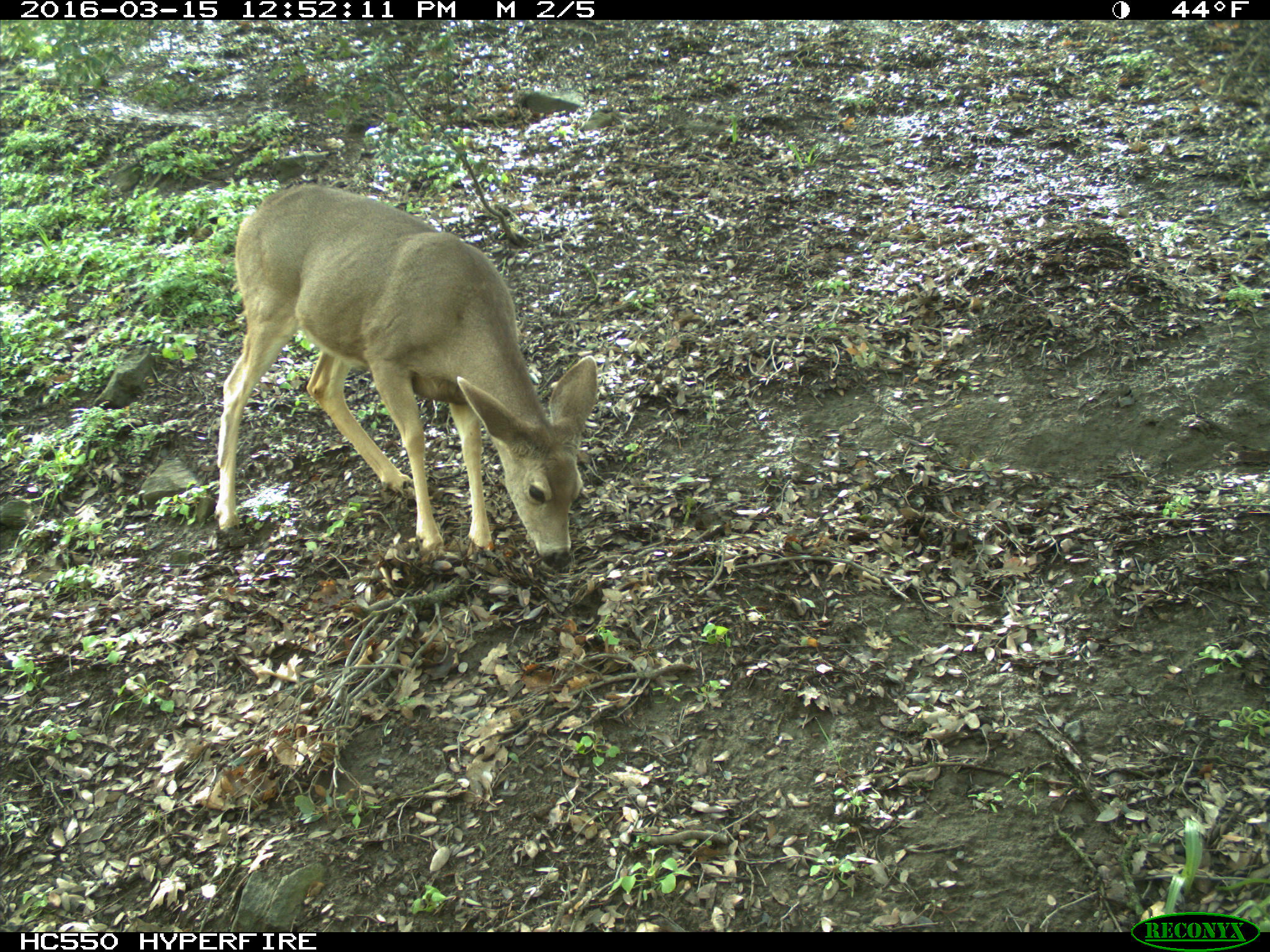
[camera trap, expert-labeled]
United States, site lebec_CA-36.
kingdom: Animalia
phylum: Chordata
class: Mammalia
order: Artiodactyla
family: Cervidae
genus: Odocoileus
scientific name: Odocoileus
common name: deer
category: unidentified deer